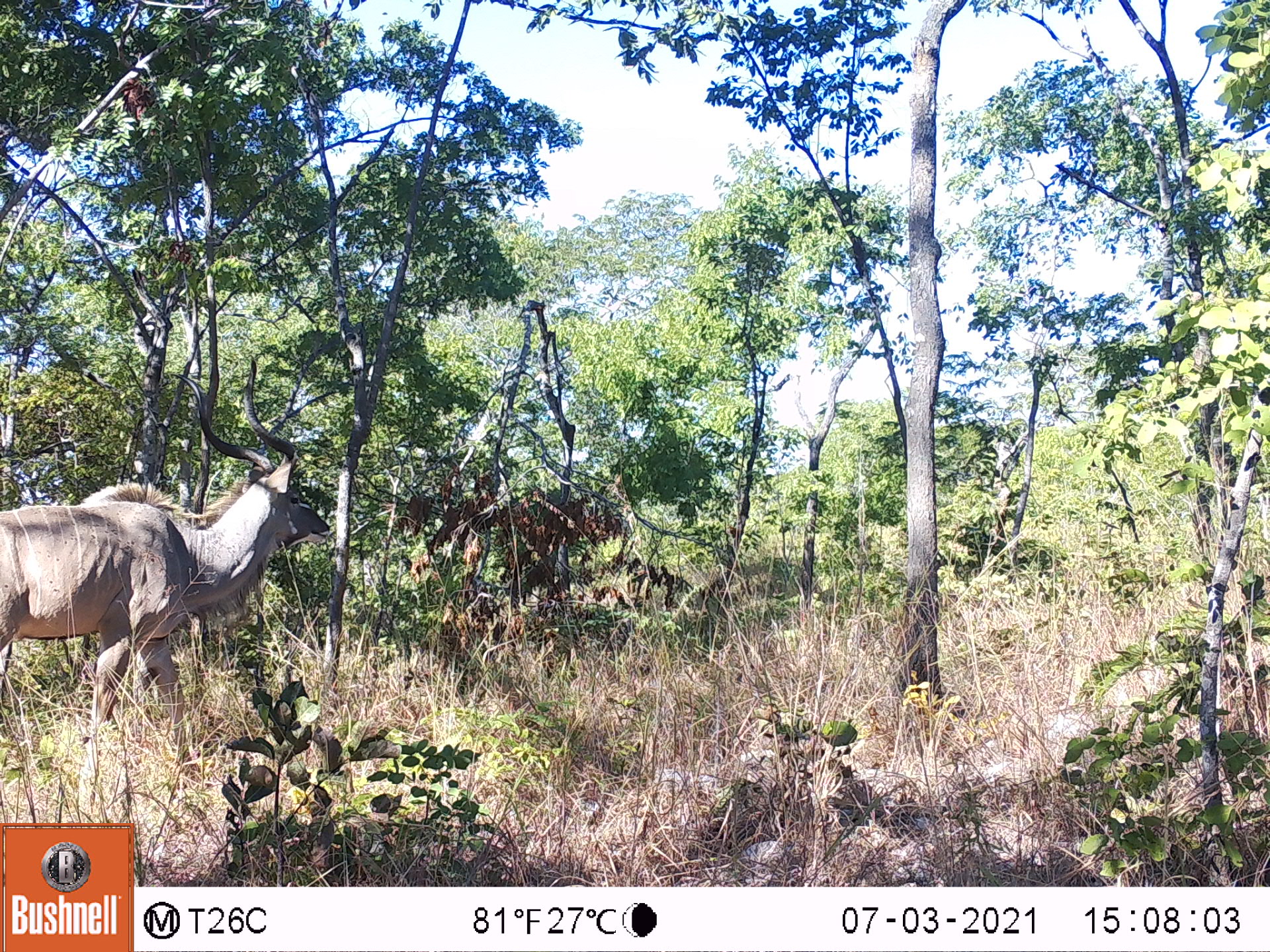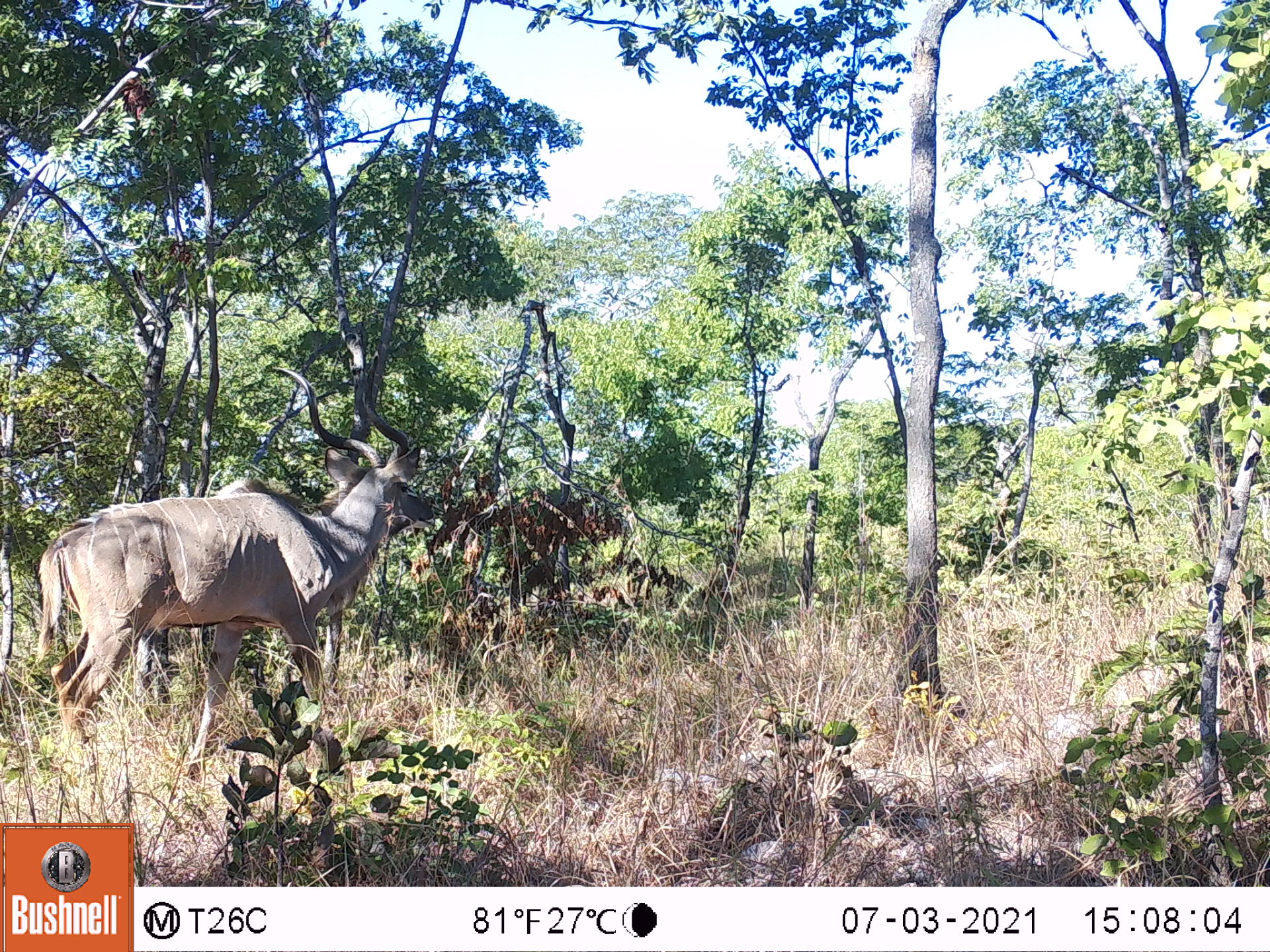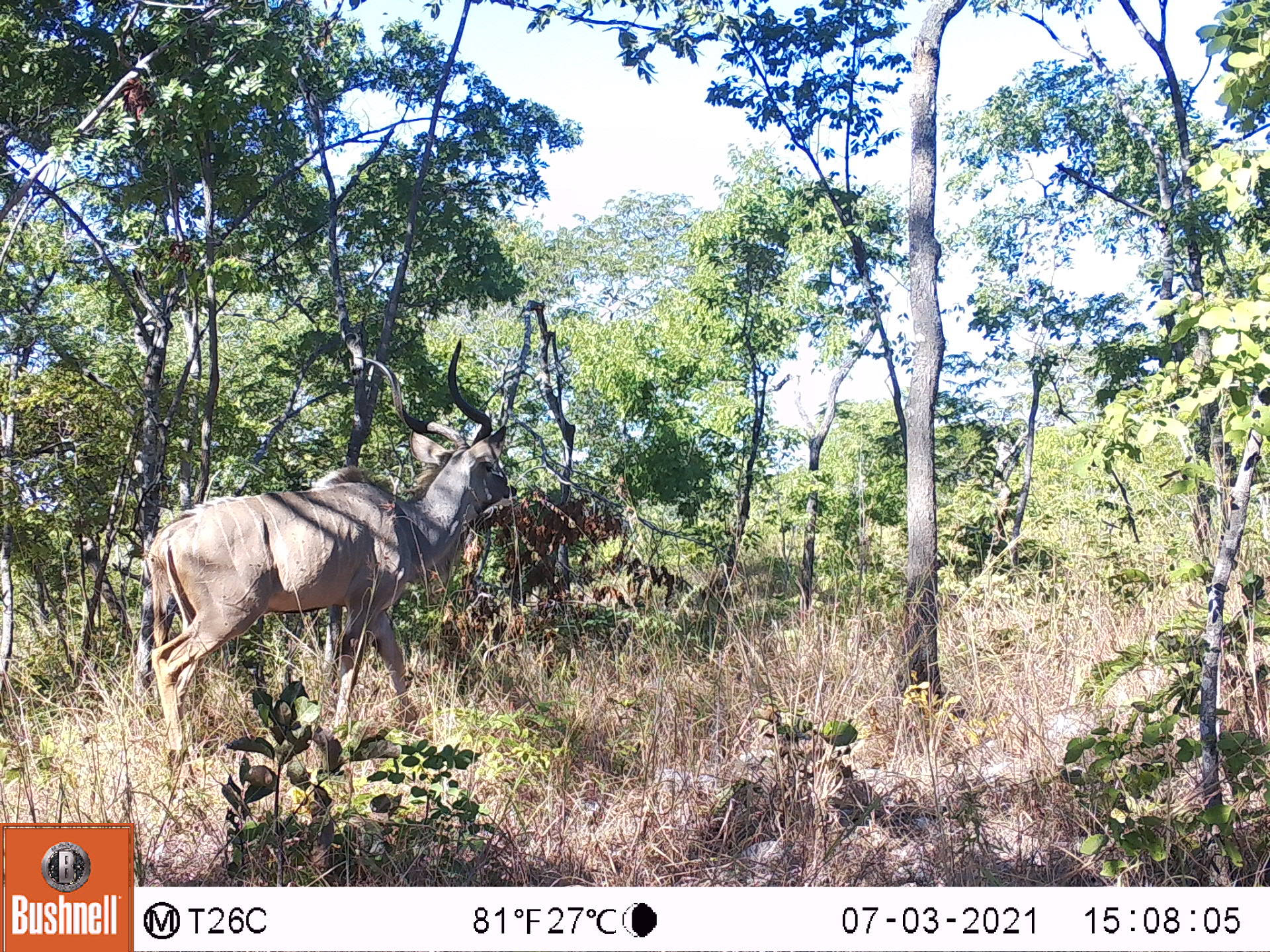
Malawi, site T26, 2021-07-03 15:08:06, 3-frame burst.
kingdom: Animalia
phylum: Chordata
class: Mammalia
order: Artiodactyla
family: Bovidae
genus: Tragelaphus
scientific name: Tragelaphus strepsiceros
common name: greater kudu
Greater kudu (Tragelaphus strepsiceros), count 1.